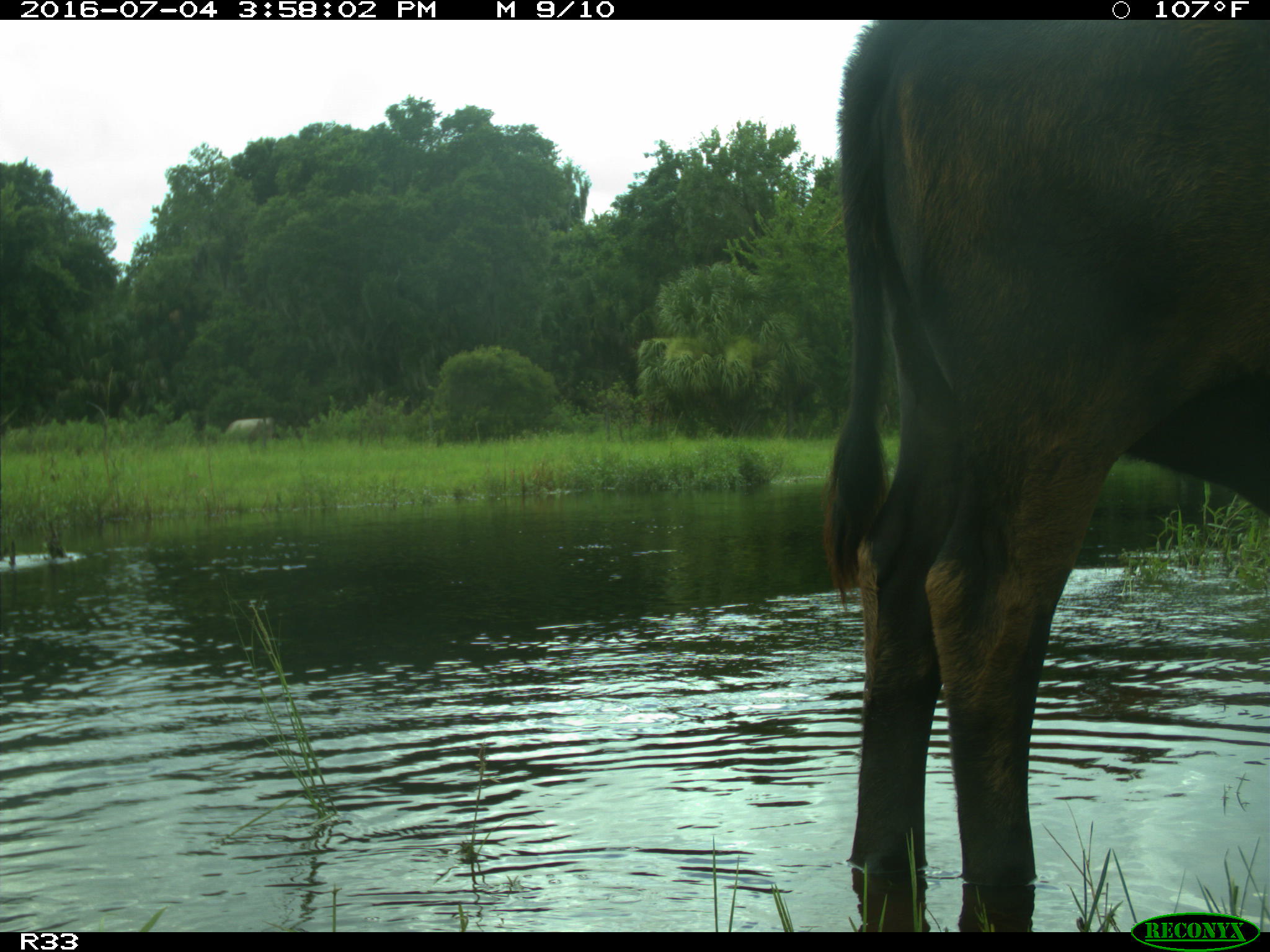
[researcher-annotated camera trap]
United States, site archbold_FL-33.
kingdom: Animalia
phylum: Chordata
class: Mammalia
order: Artiodactyla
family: Bovidae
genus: Bos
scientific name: Bos taurus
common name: domestic cow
Bos taurus (domestic cow).